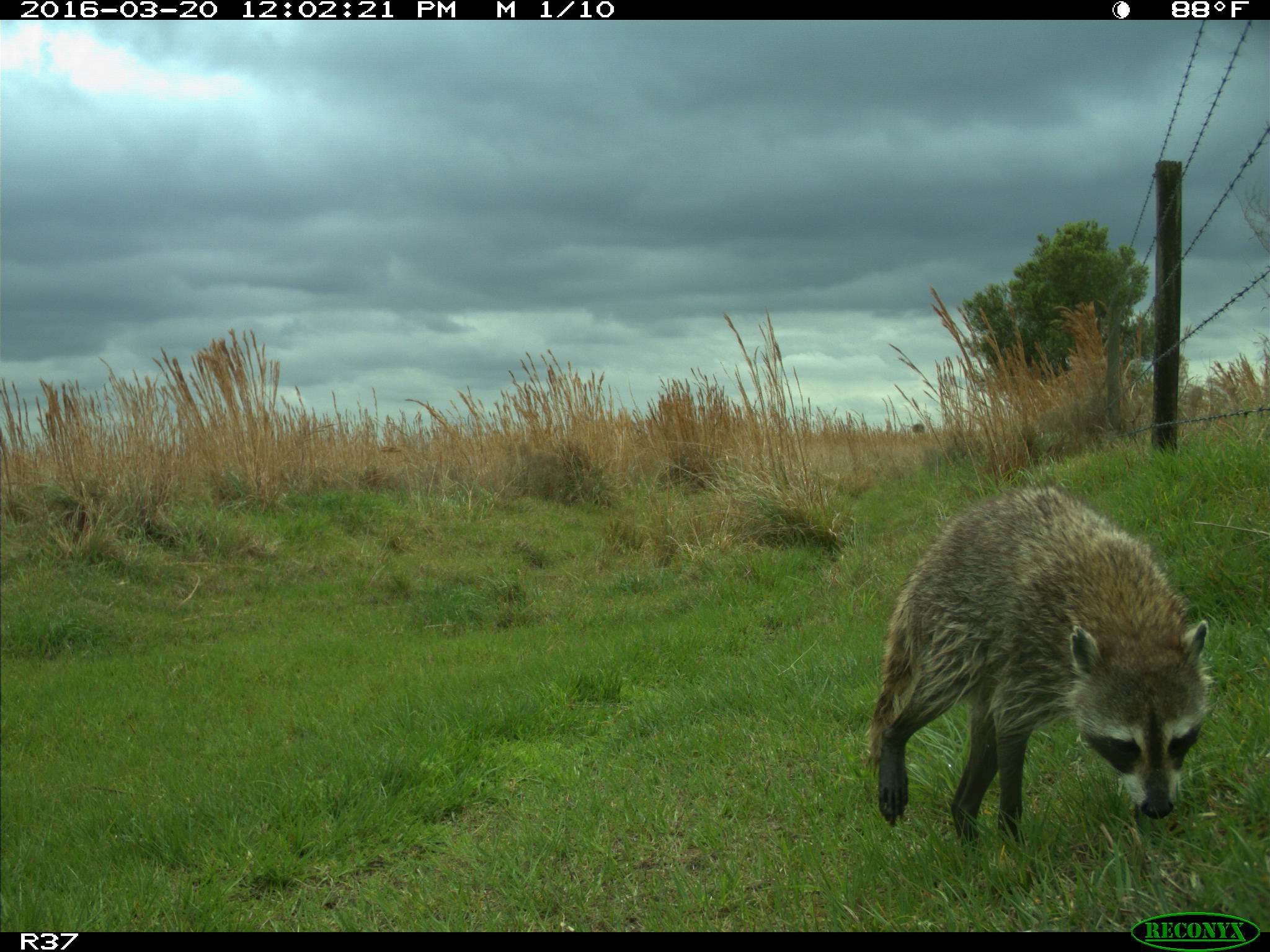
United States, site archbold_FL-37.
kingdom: Animalia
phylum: Chordata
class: Mammalia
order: Carnivora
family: Procyonidae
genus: Procyon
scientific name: Procyon lotor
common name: common raccoon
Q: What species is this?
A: Procyon lotor (common raccoon).